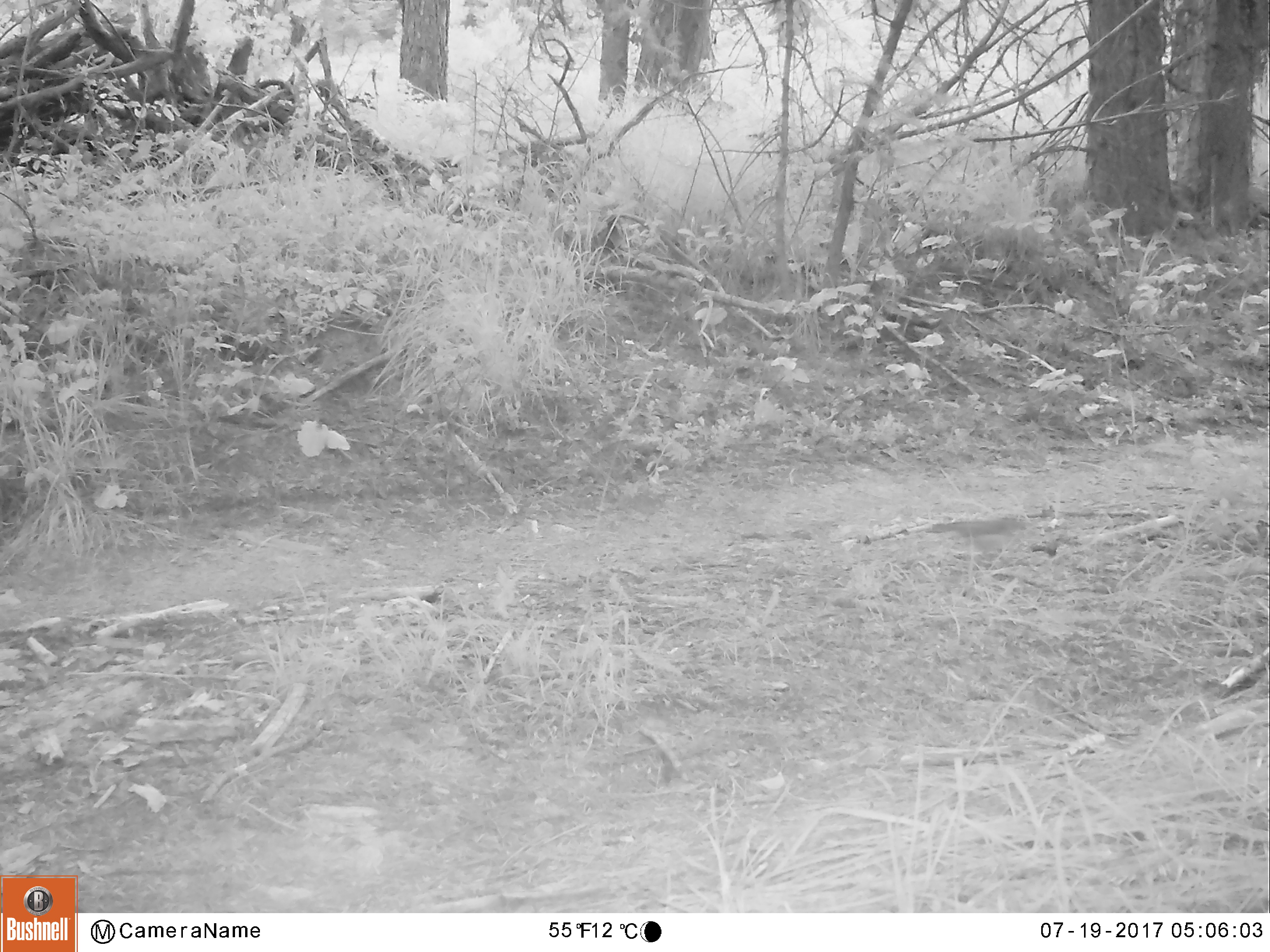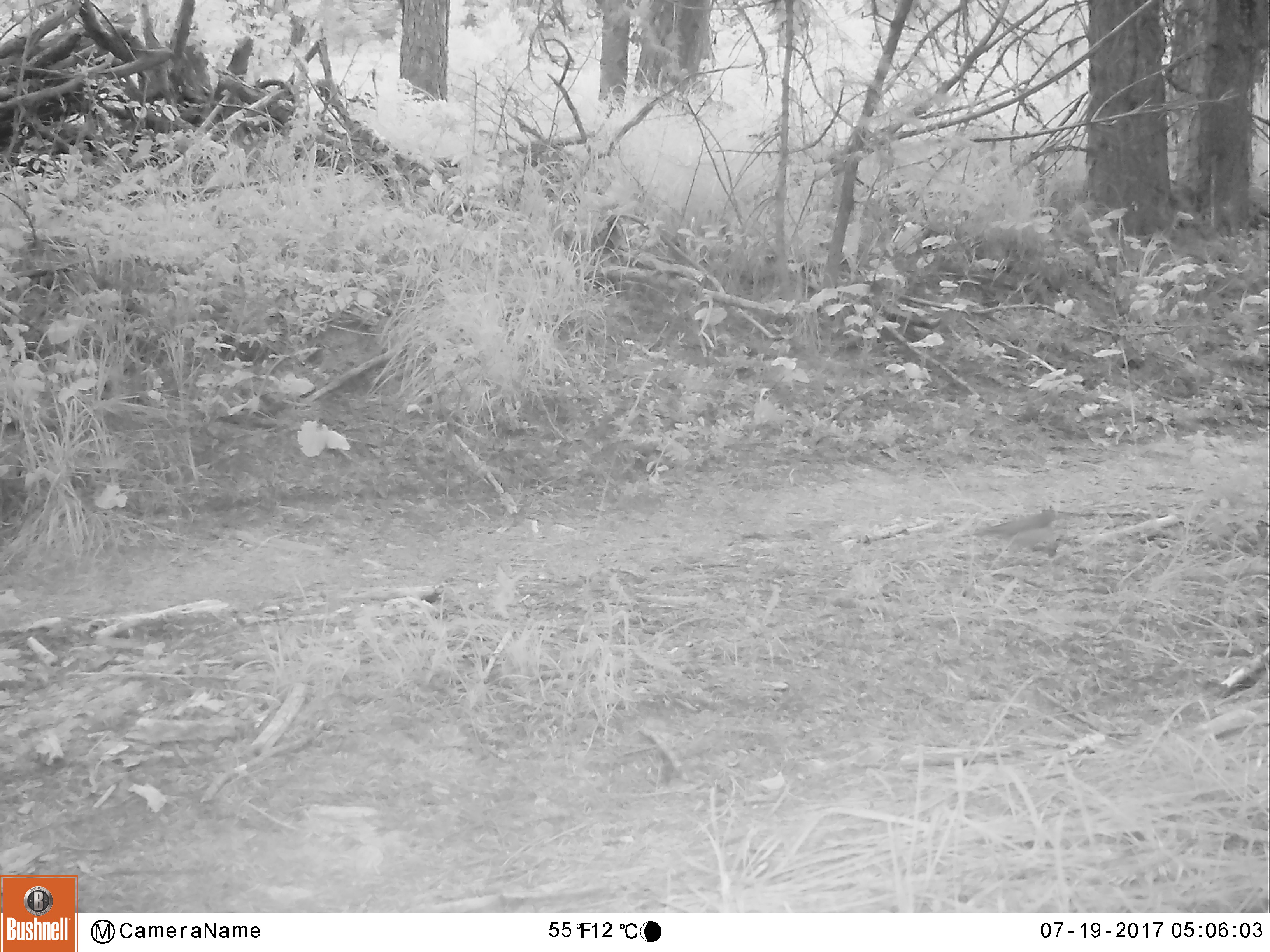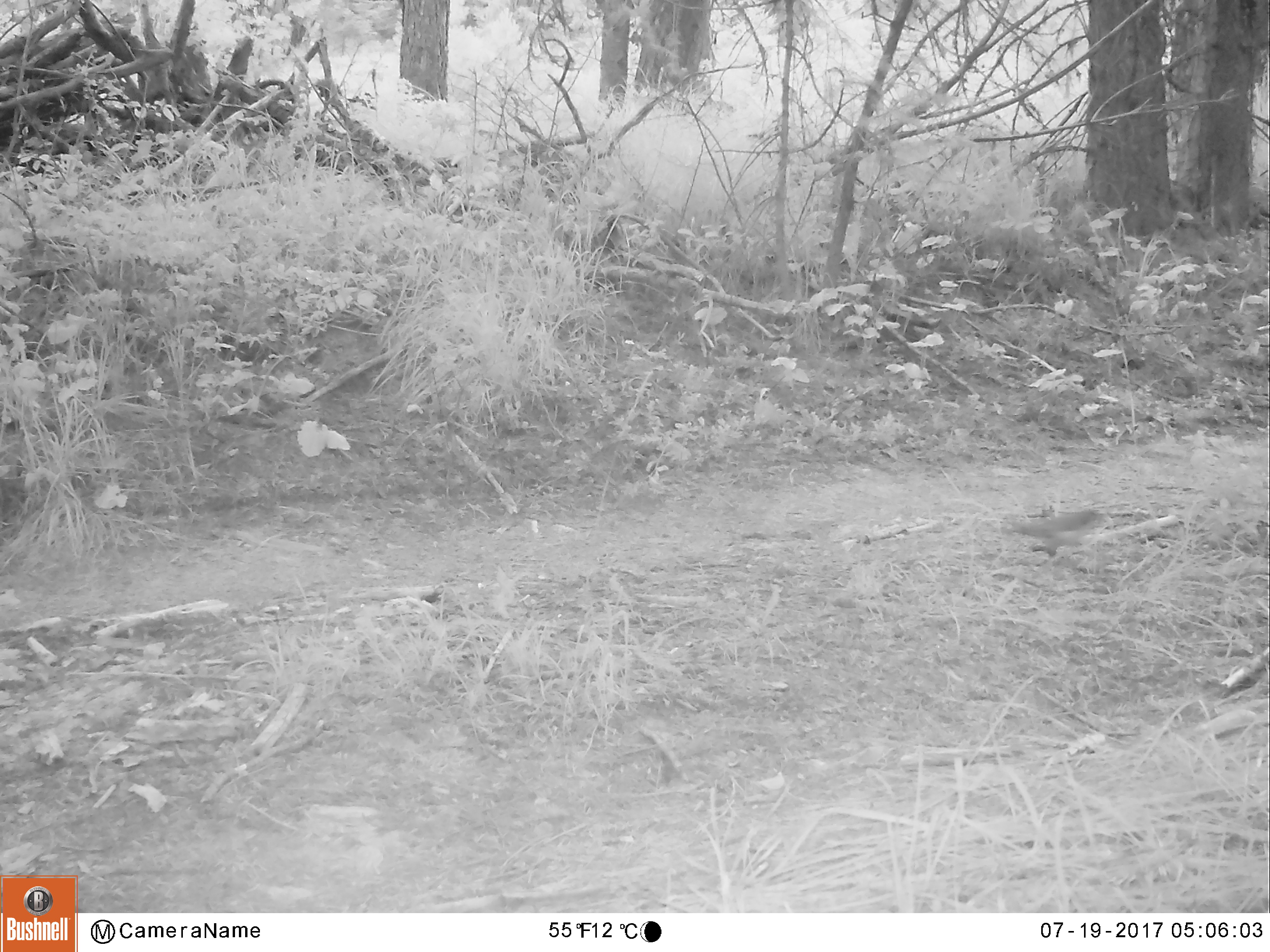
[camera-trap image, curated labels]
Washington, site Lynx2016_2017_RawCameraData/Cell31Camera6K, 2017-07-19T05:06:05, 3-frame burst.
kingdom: Animalia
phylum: Chordata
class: Aves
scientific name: Aves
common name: birds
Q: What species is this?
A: Aves (birds).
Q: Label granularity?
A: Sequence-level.